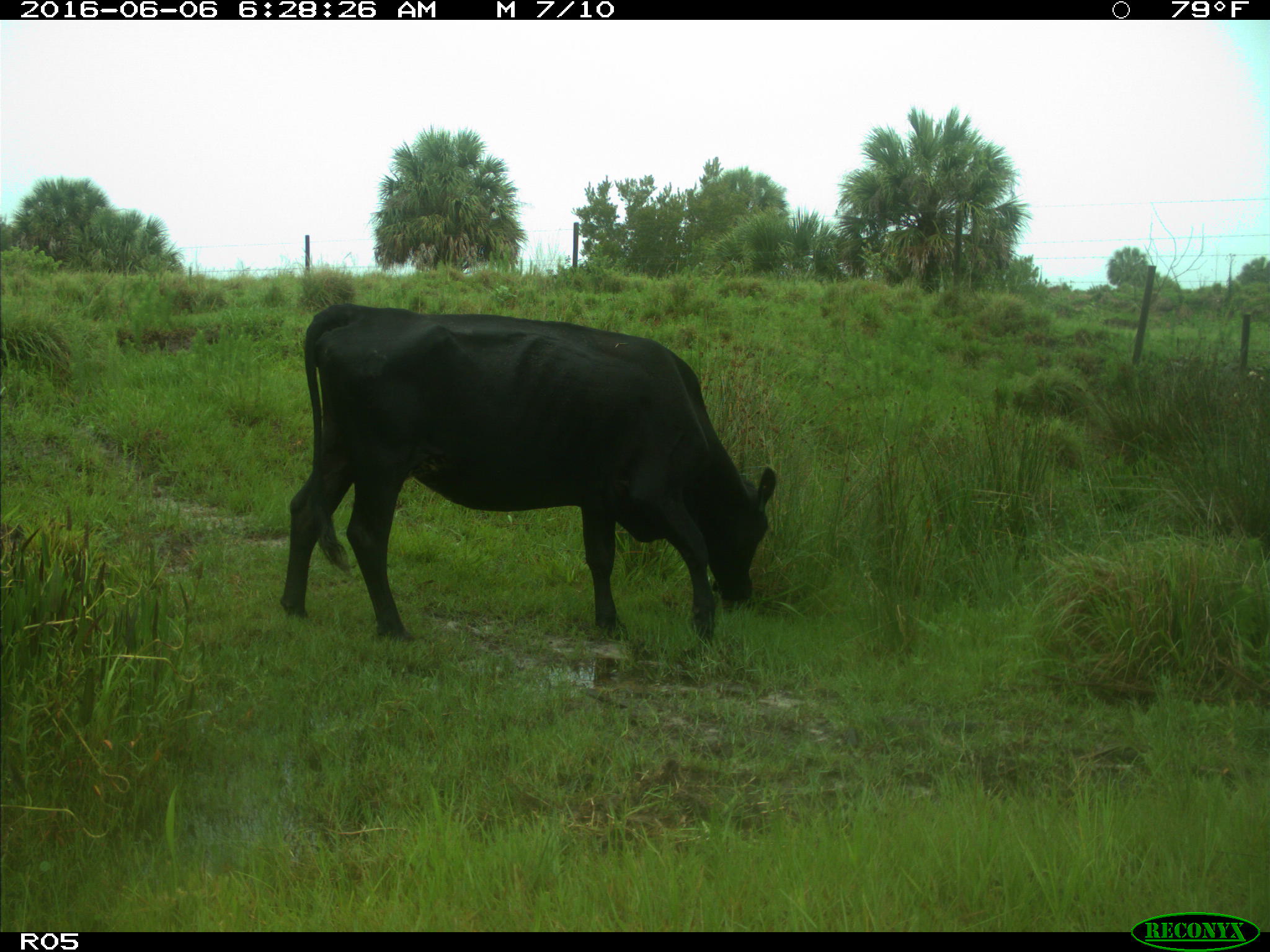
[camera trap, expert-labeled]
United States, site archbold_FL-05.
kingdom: Animalia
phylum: Chordata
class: Mammalia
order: Artiodactyla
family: Bovidae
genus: Bos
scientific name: Bos taurus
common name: domestic cow